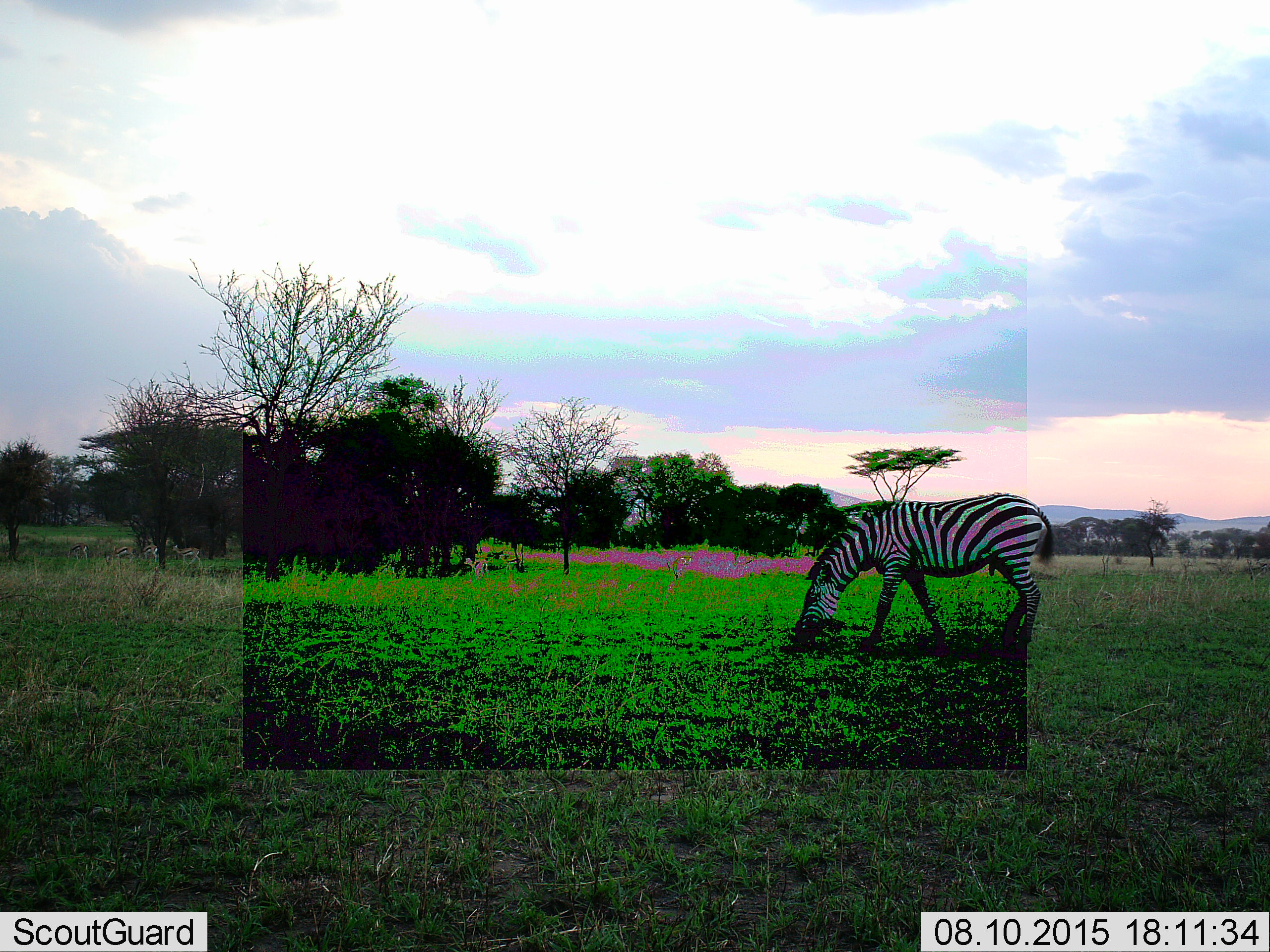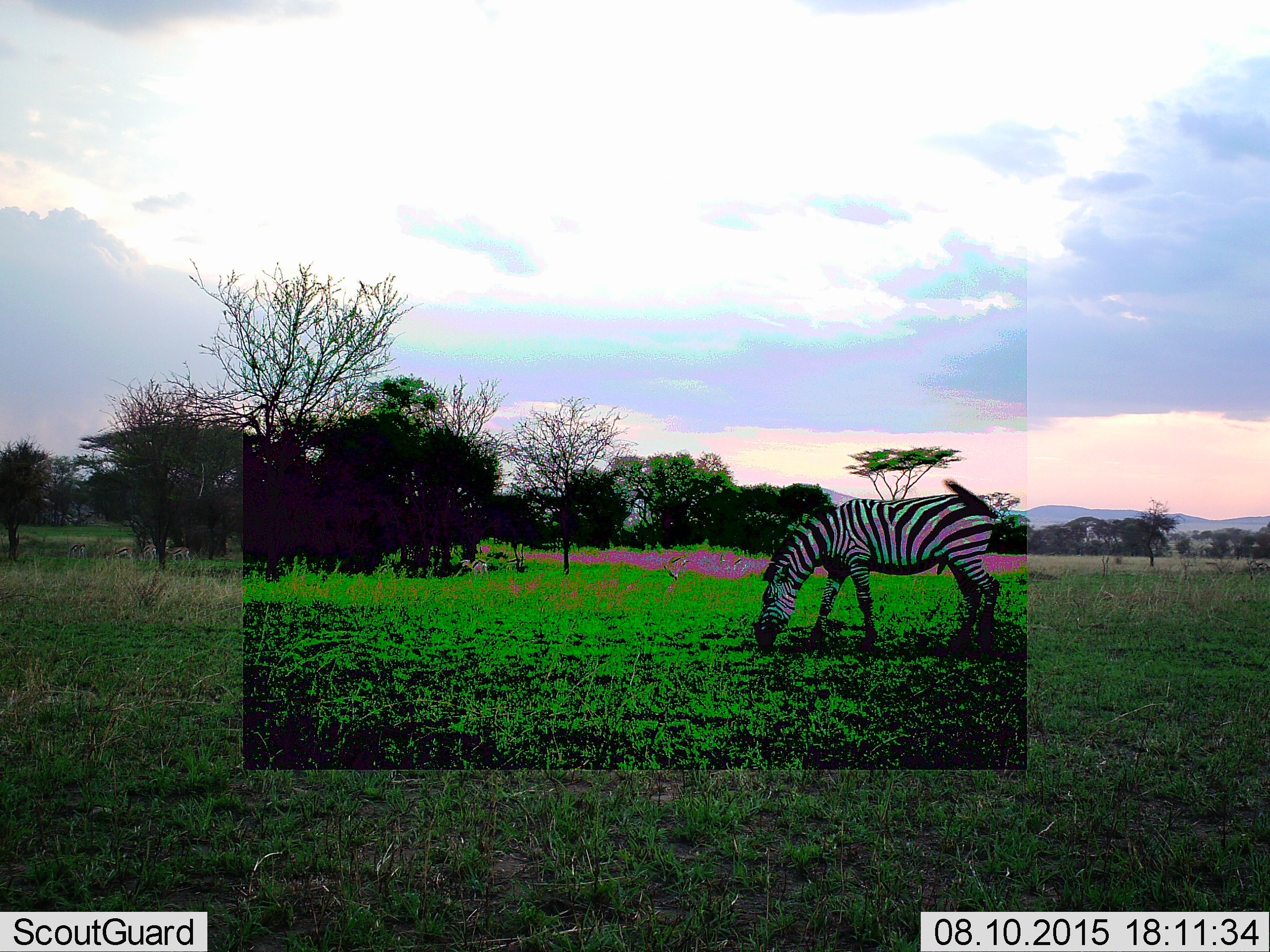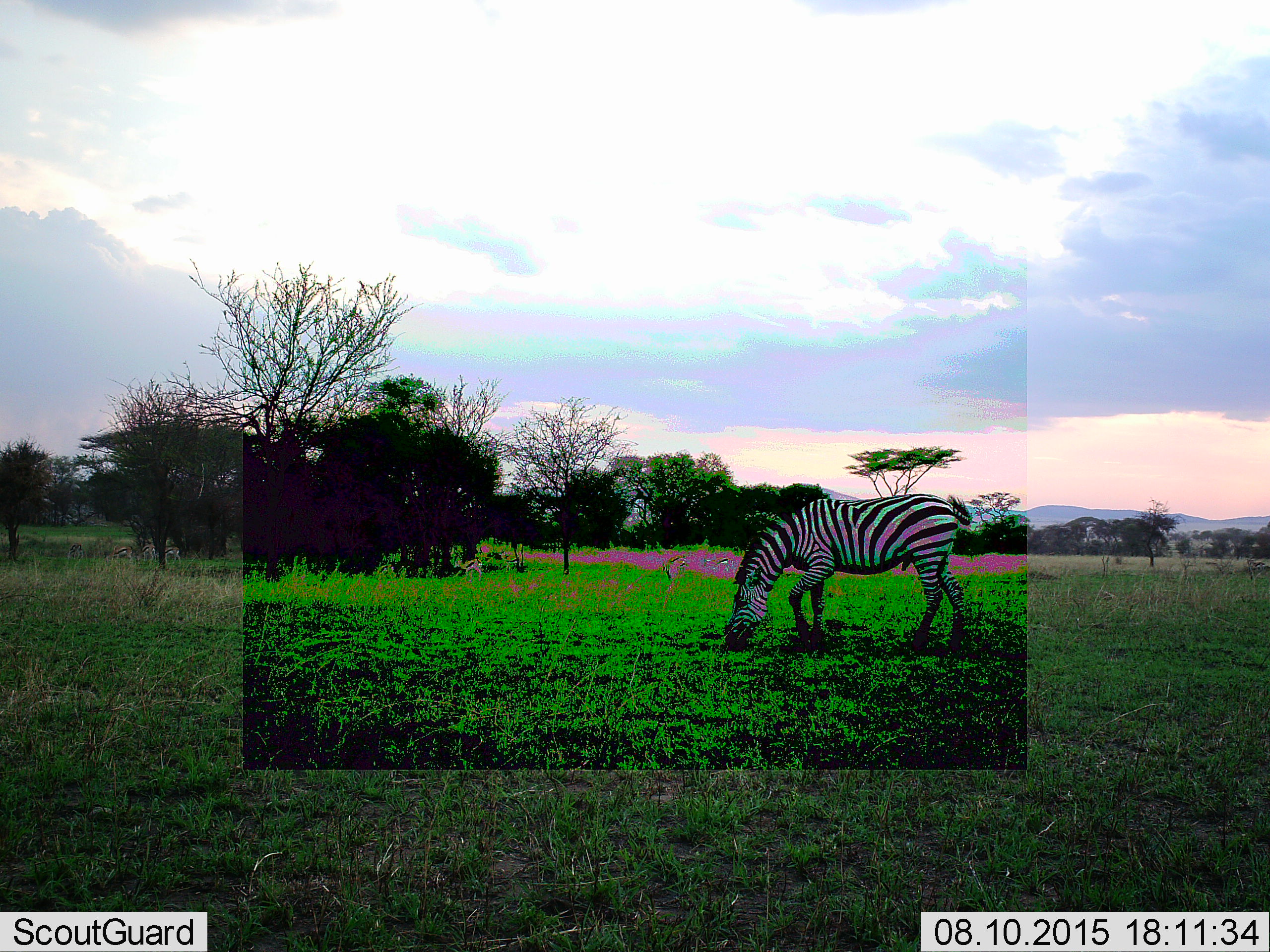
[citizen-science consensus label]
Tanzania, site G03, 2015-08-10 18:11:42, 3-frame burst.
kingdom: Animalia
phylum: Chordata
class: Mammalia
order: Artiodactyla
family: Bovidae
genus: Eudorcas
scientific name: Eudorcas thomsonii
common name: thomson's gazelle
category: gazellethomsons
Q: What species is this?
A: Gazellethomsons (thomson's gazelle) (Eudorcas thomsonii).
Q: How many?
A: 7.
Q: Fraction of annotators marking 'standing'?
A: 70%.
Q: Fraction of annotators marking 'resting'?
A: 0%.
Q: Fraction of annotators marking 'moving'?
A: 80%.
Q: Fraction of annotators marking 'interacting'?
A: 0%.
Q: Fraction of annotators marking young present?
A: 10%.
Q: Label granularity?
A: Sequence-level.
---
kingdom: Animalia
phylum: Chordata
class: Mammalia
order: Perissodactyla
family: Equidae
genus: Equus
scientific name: Equus quagga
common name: plains zebra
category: zebra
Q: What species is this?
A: Zebra (plains zebra) (Equus quagga).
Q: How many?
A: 1.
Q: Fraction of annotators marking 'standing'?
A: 11%.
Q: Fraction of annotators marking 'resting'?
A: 0%.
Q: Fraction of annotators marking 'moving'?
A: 28%.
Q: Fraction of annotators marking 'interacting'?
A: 0%.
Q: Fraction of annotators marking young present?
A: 0%.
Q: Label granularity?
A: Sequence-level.